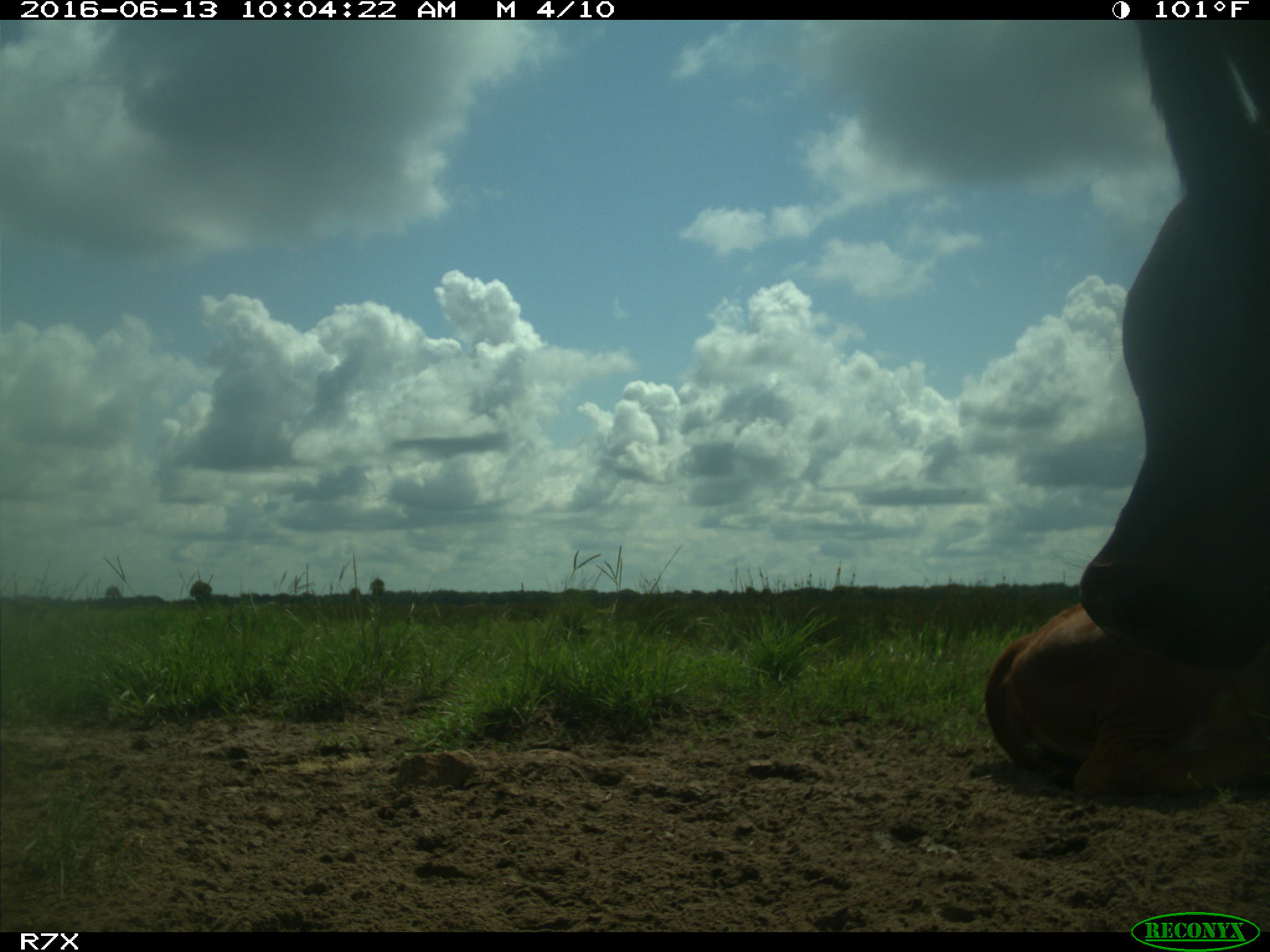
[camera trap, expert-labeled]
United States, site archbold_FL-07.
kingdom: Animalia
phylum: Chordata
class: Mammalia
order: Artiodactyla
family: Bovidae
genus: Bos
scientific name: Bos taurus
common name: domestic cow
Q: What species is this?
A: Bos taurus (domestic cow).